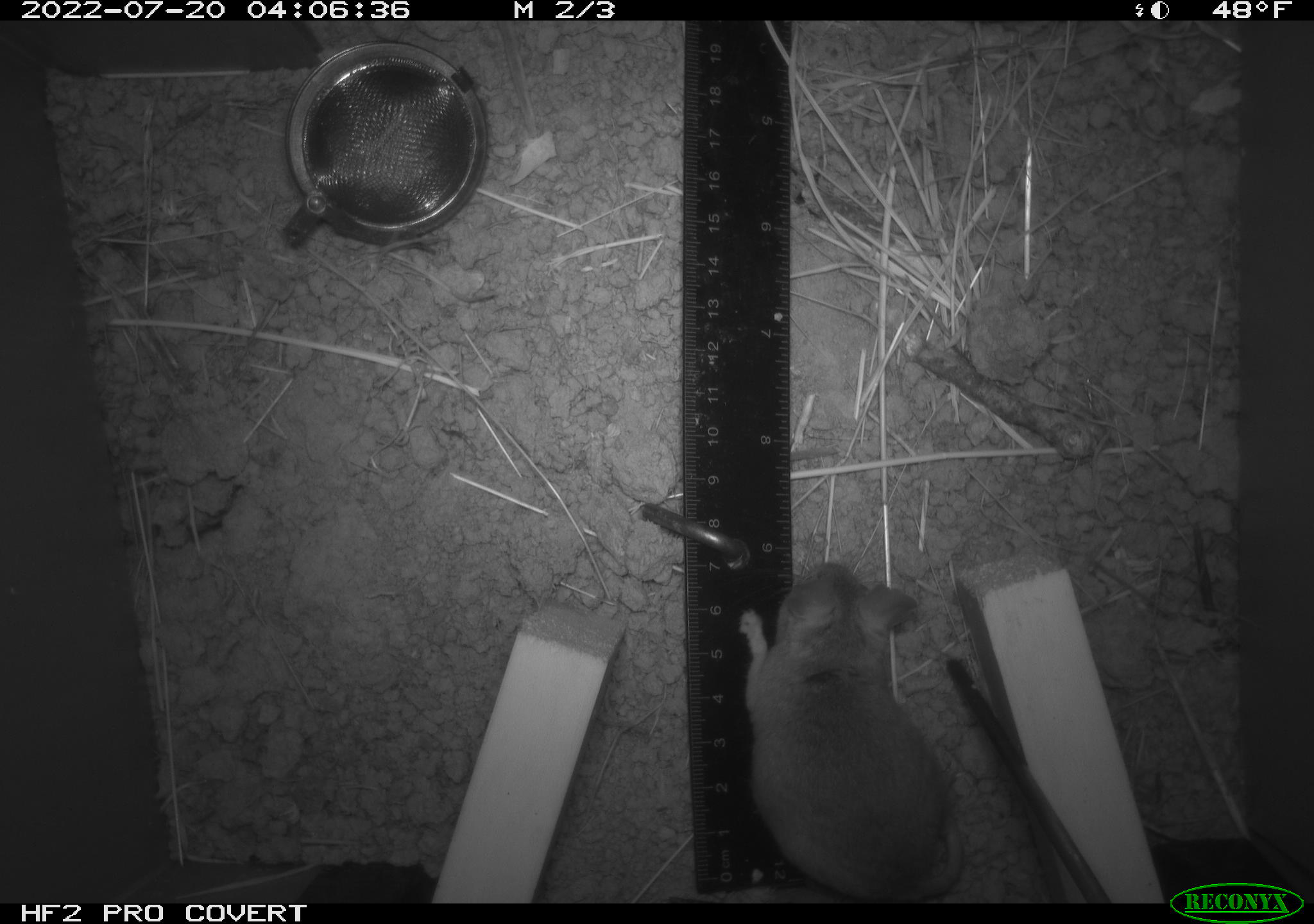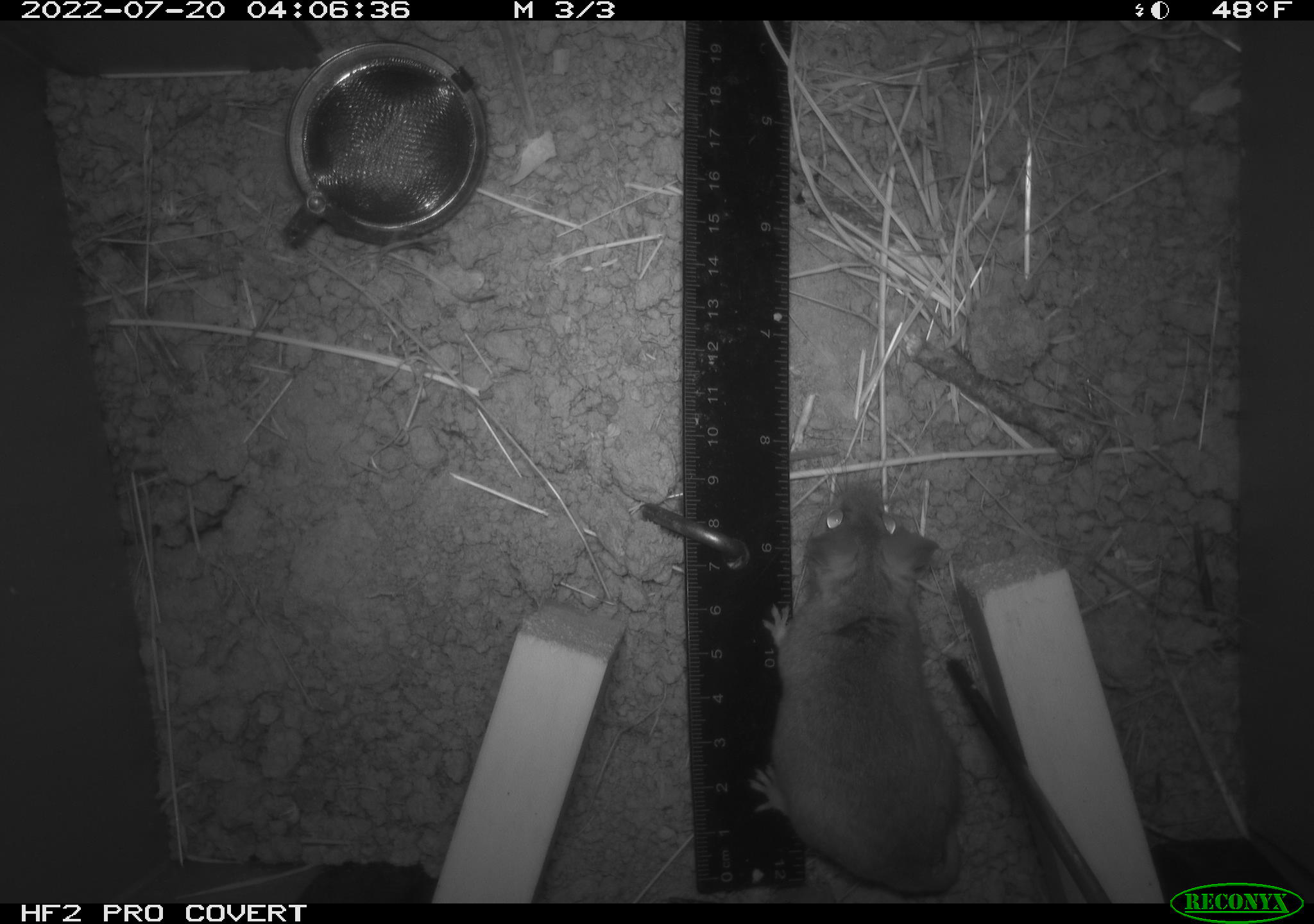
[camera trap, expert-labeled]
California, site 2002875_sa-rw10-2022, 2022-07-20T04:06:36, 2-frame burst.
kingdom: Animalia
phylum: Chordata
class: Mammalia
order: Rodentia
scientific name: Rodentia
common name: mouse species